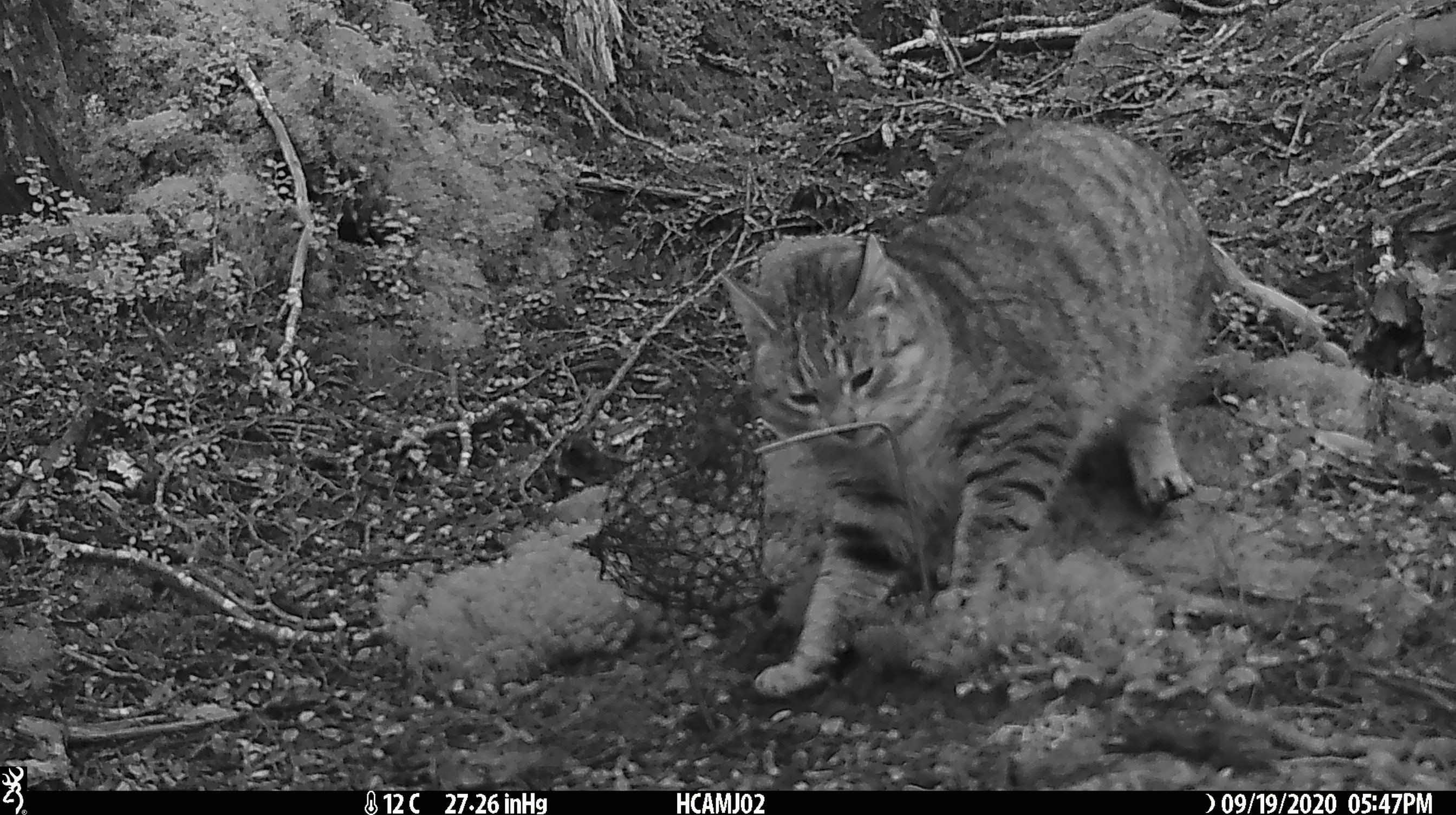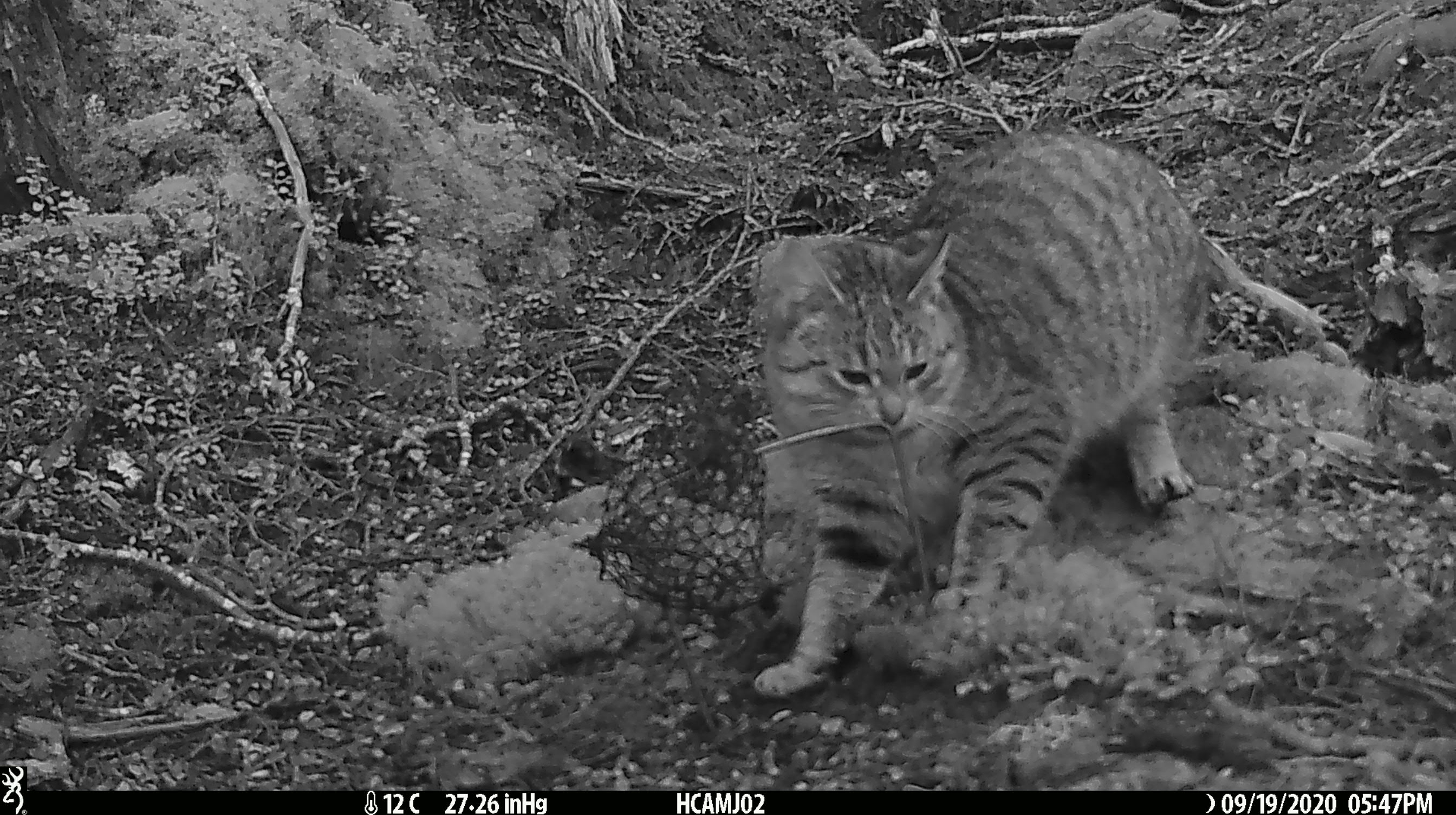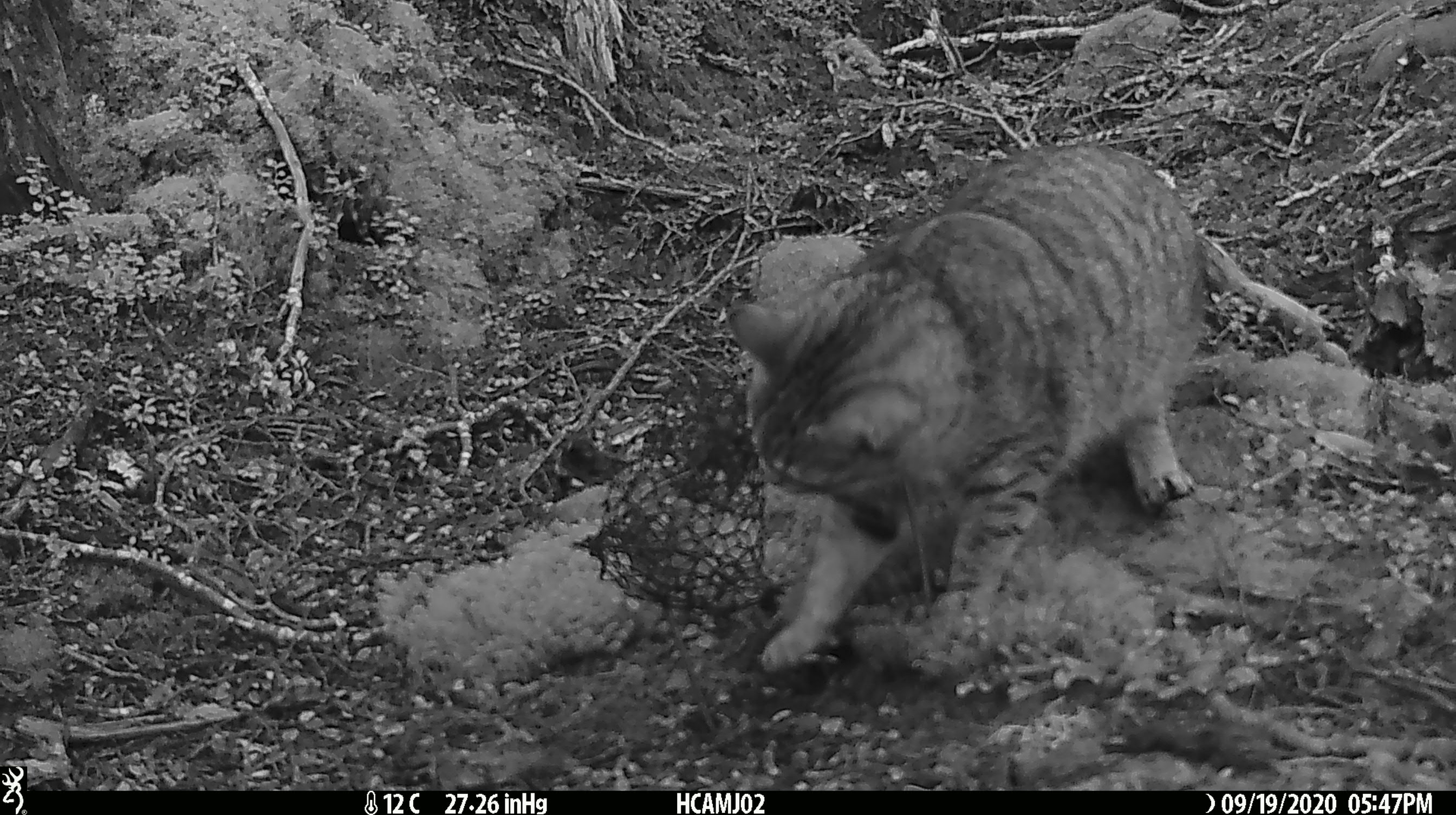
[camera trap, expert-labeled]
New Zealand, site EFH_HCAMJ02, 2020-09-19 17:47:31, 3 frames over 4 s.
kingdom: Animalia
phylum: Chordata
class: Mammalia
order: Carnivora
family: Felidae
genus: Felis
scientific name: Felis catus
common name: domestic cat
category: cat